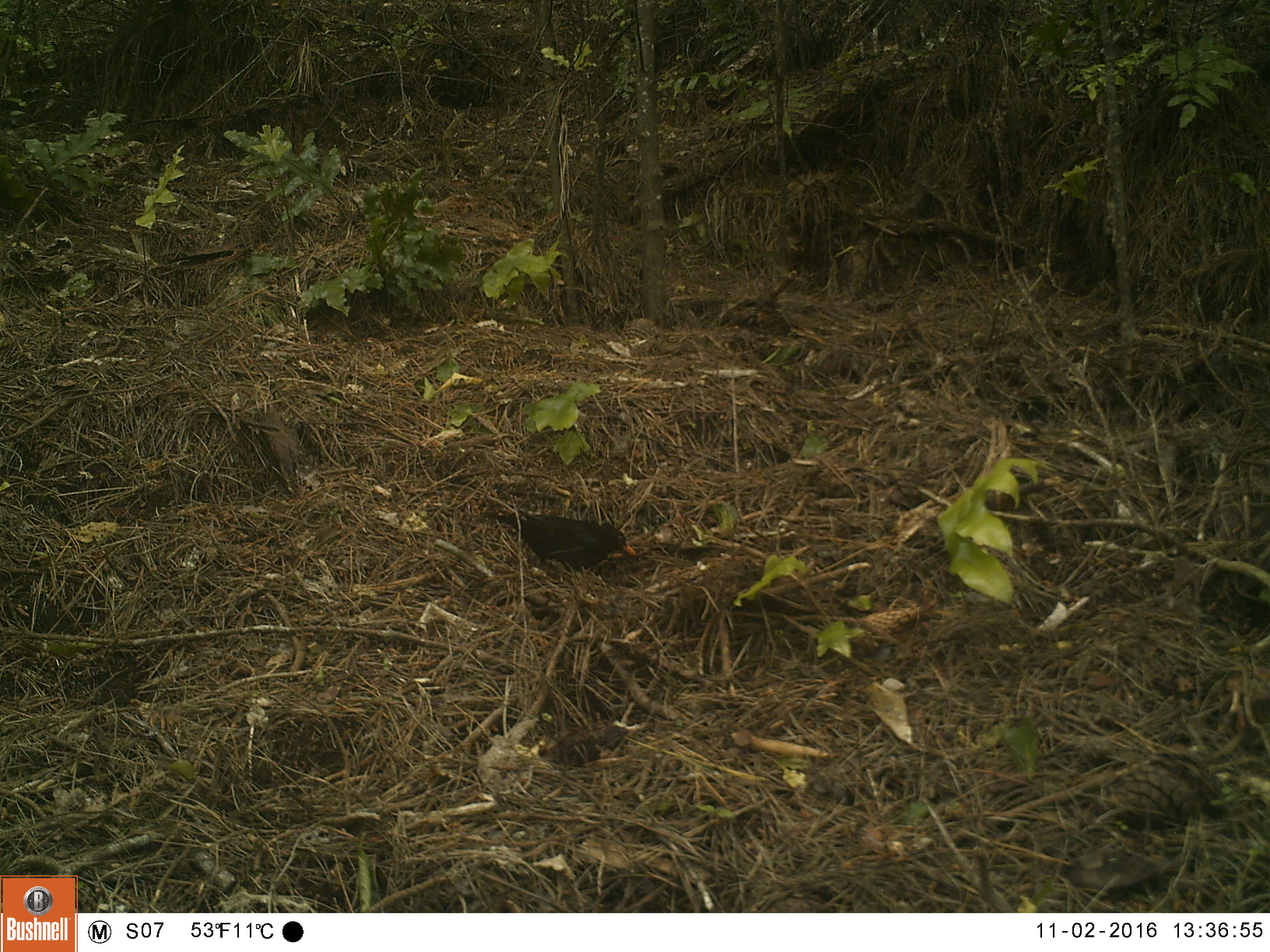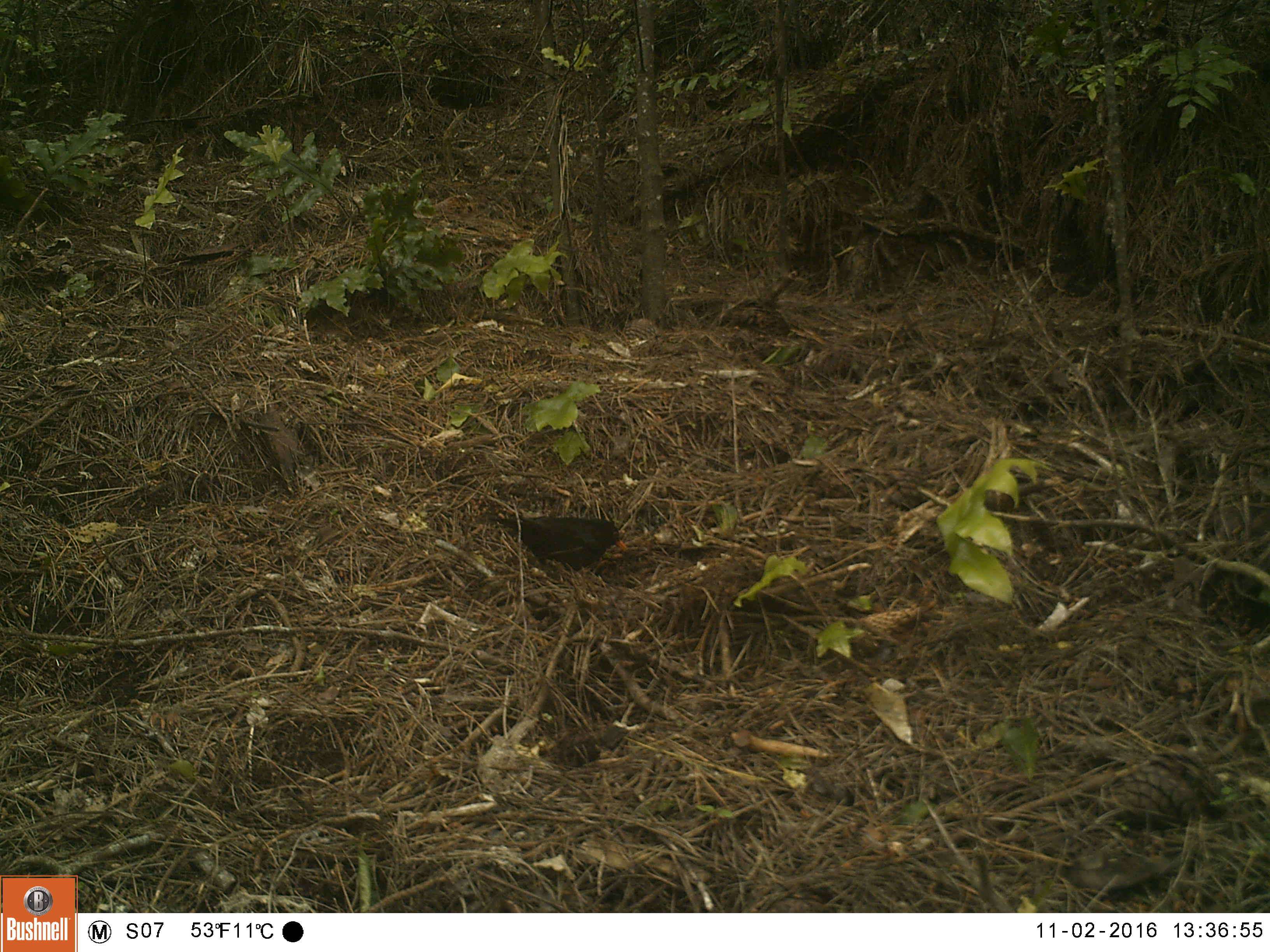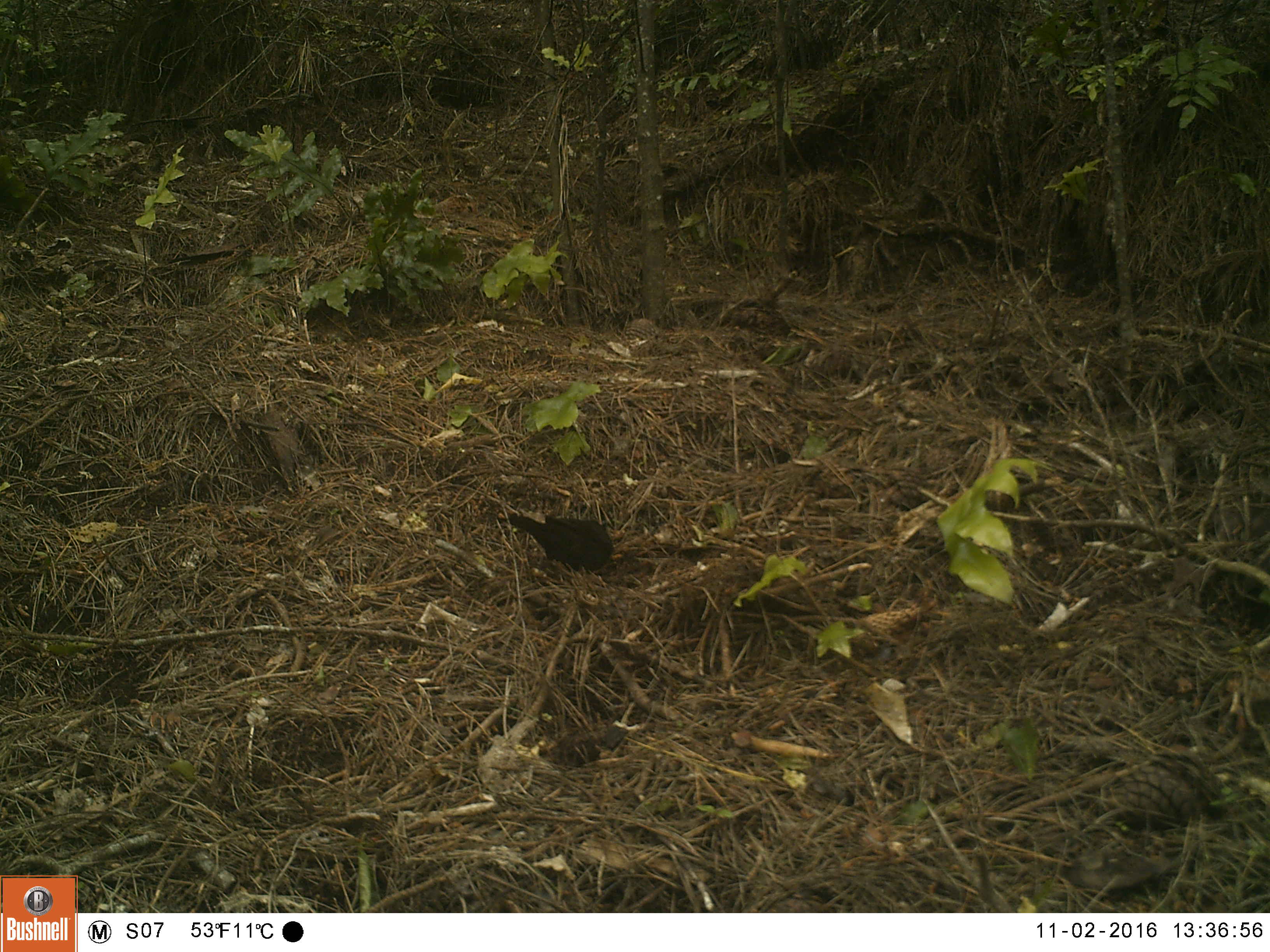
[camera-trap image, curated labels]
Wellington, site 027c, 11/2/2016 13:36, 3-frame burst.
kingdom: Animalia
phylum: Chordata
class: Aves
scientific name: Aves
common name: bird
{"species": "bird (Aves)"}